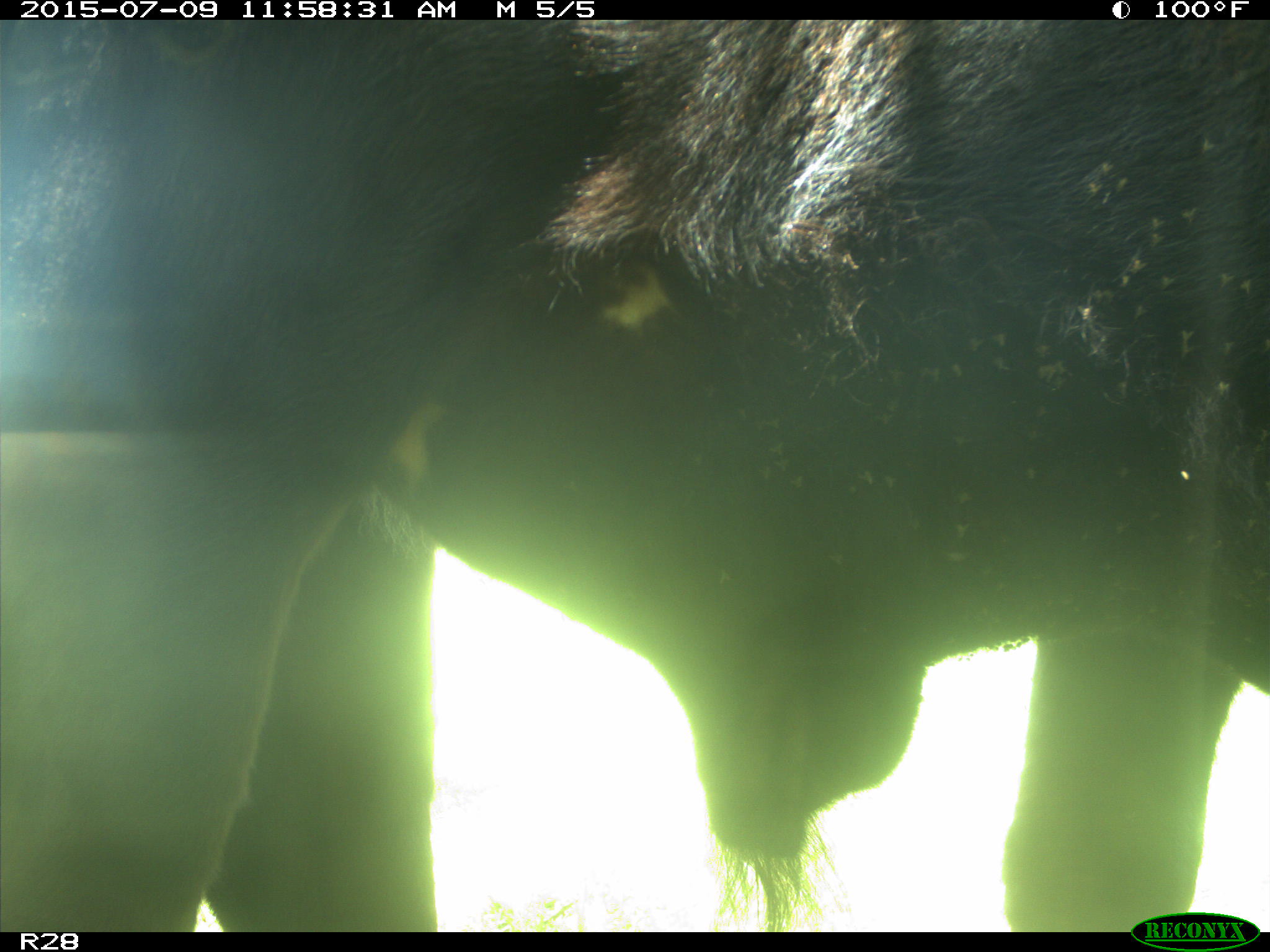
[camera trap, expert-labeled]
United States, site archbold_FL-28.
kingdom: Animalia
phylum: Chordata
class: Mammalia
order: Artiodactyla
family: Bovidae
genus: Bos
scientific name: Bos taurus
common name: domestic cow